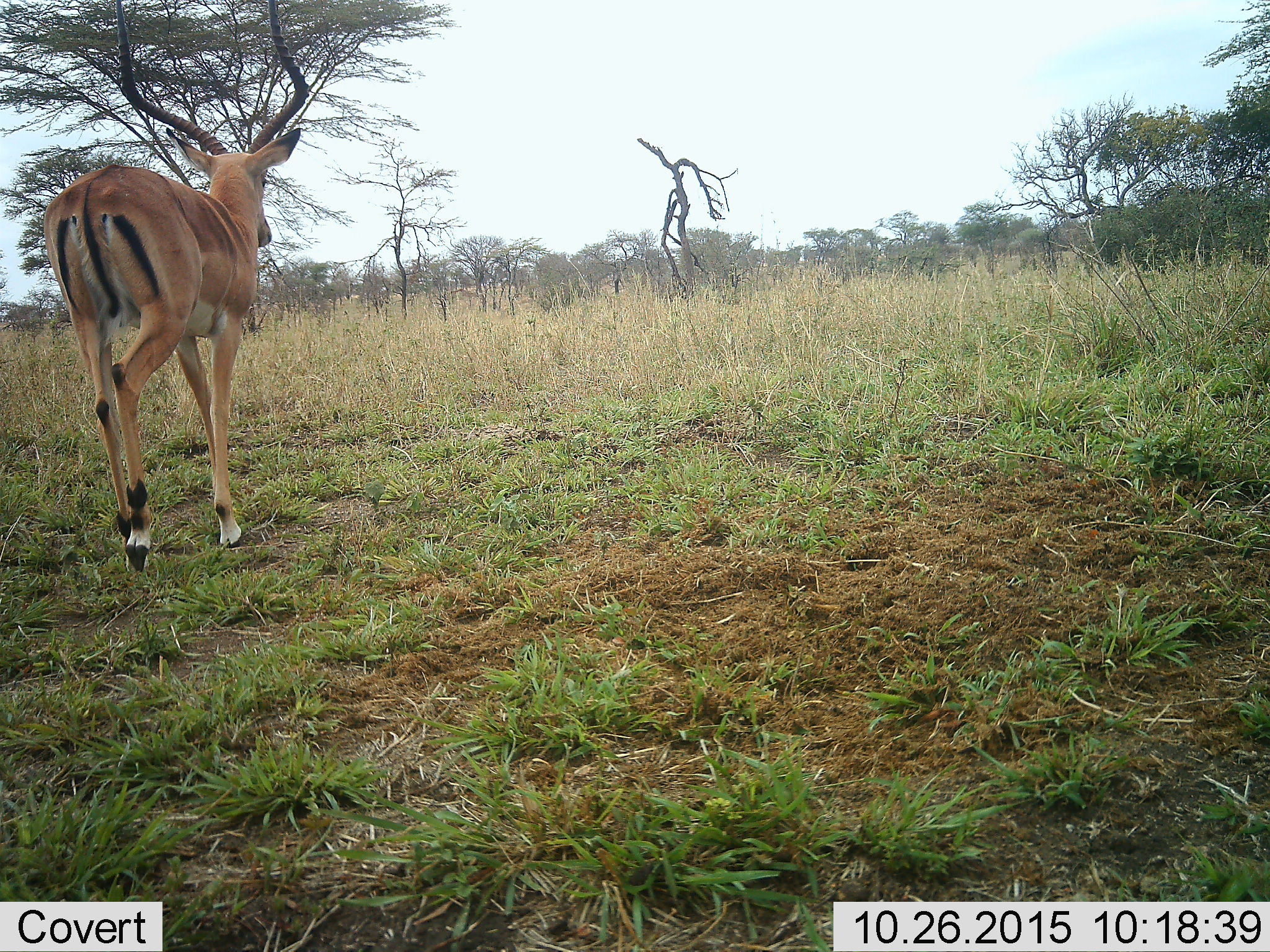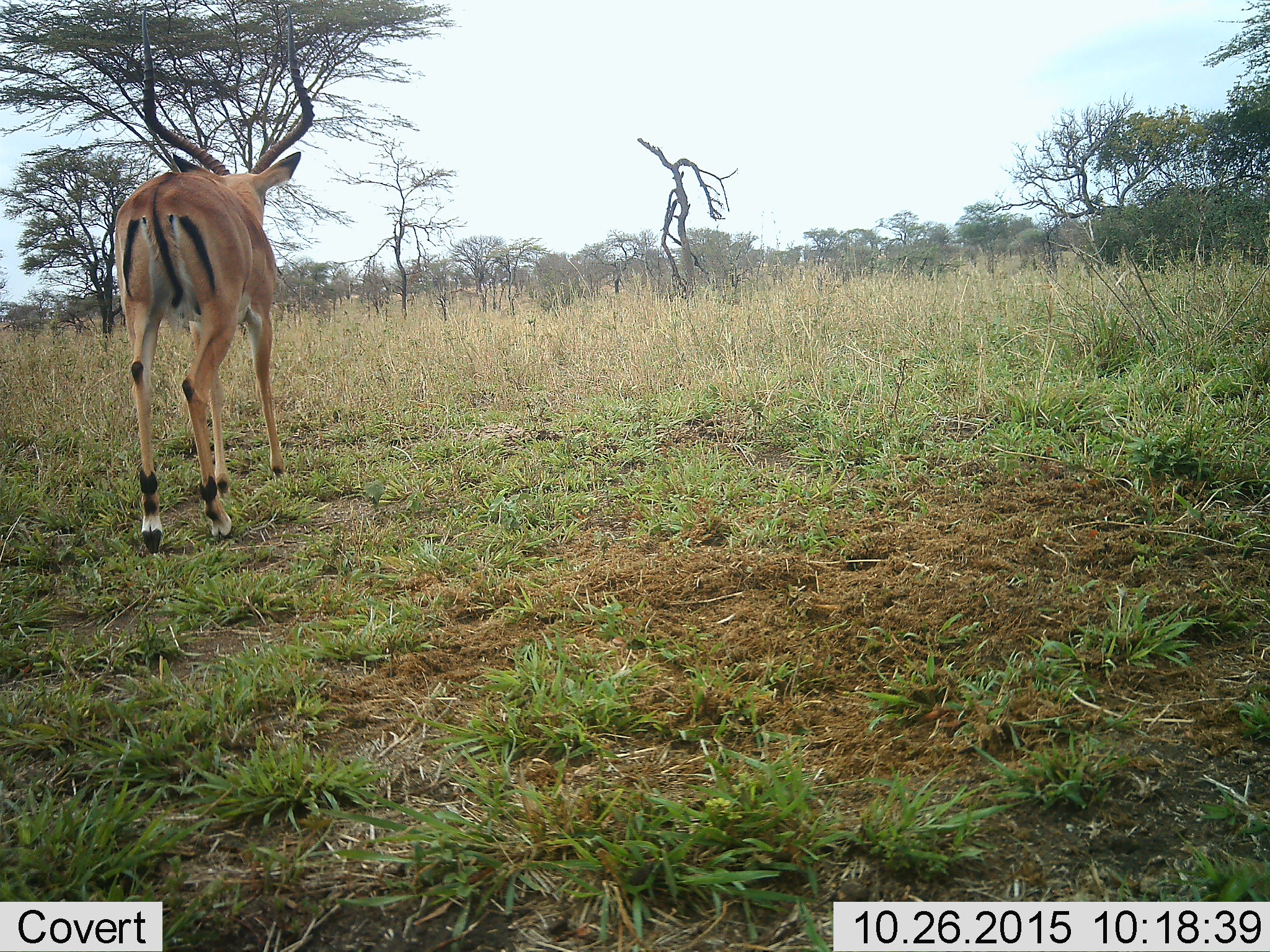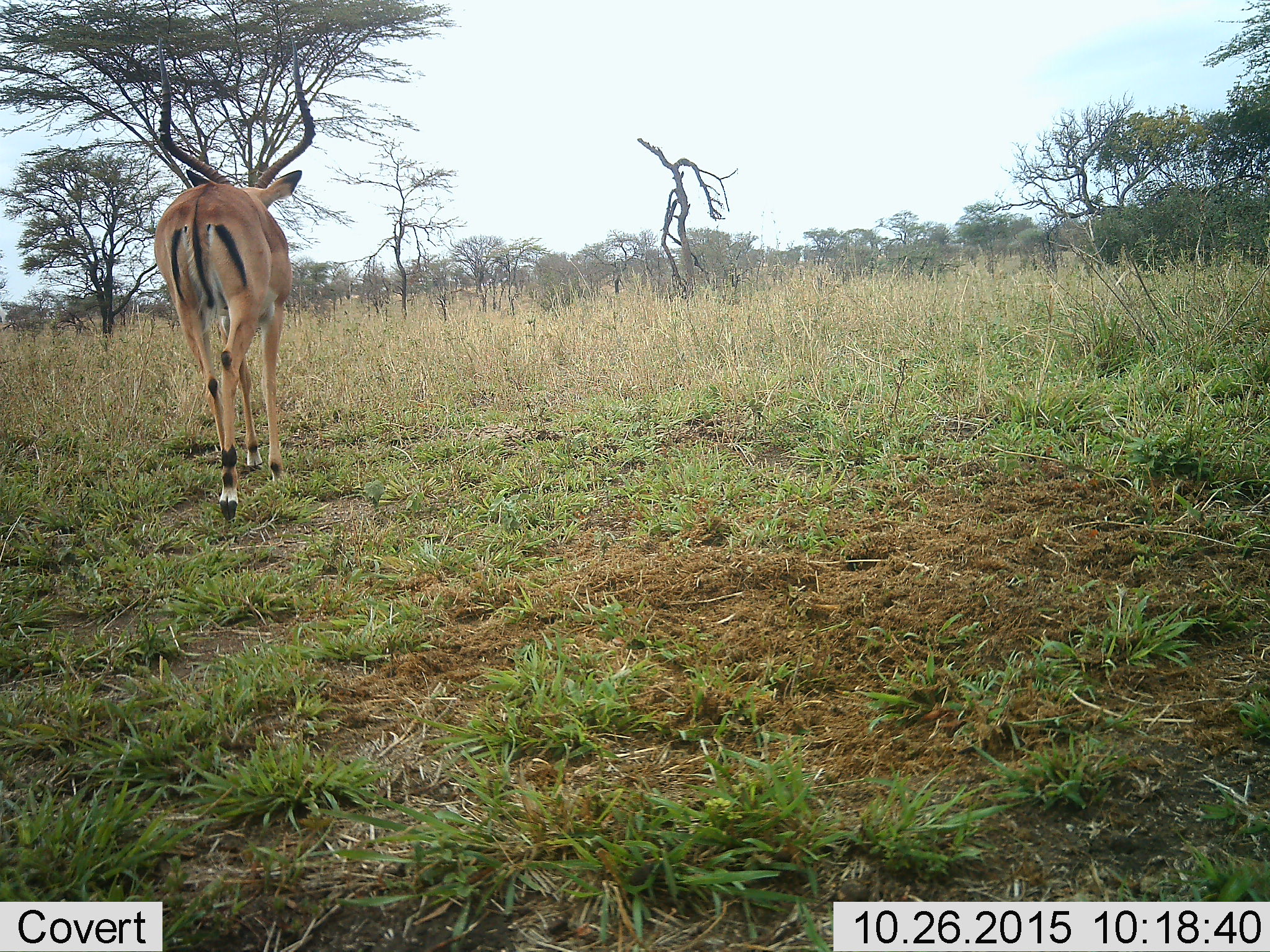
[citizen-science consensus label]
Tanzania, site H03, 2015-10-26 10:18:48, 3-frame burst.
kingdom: Animalia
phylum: Chordata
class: Mammalia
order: Artiodactyla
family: Bovidae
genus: Aepyceros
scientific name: Aepyceros melampus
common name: impala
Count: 1.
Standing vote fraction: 0%.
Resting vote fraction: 0%.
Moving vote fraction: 100%.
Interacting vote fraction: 0%.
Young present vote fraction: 0%.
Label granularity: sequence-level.